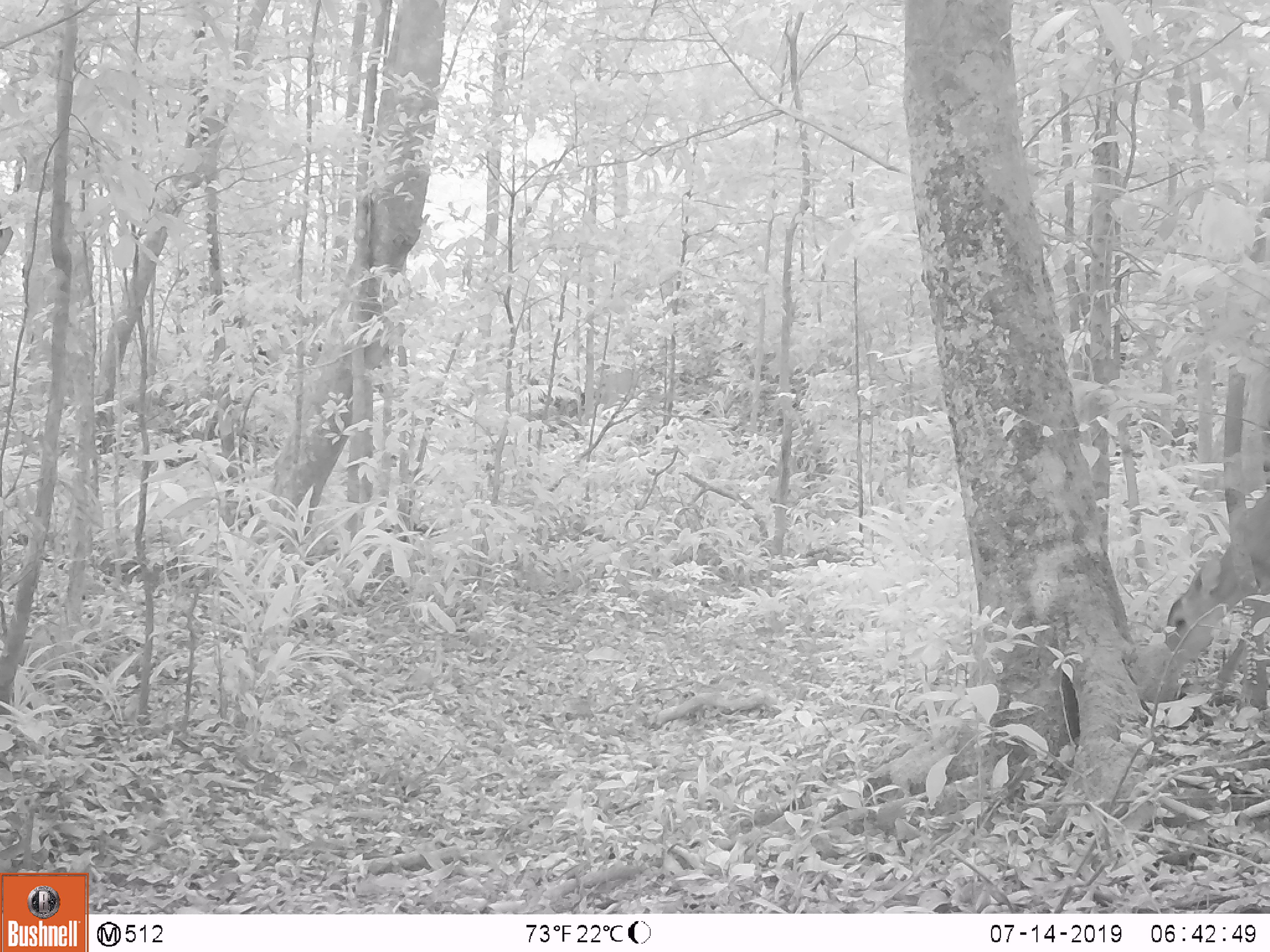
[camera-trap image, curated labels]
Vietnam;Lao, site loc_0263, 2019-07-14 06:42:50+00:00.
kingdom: Animalia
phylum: Chordata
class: Mammalia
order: Artiodactyla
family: Cervidae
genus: Muntiacus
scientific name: Muntiacus vuquangensis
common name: large-antlered muntjac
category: large antlered muntjac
Large antlered muntjac (large-antlered muntjac) (Muntiacus vuquangensis). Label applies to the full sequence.